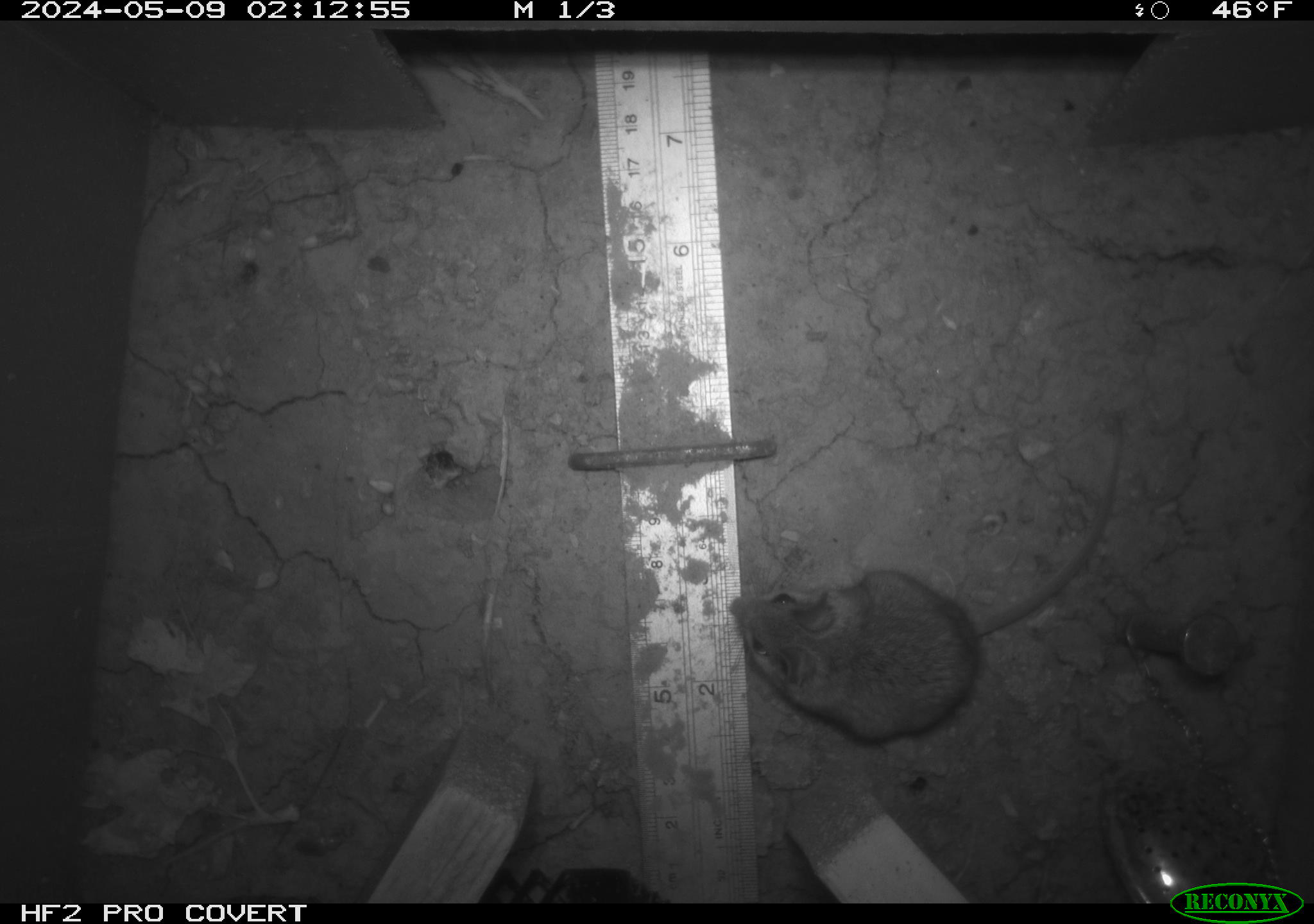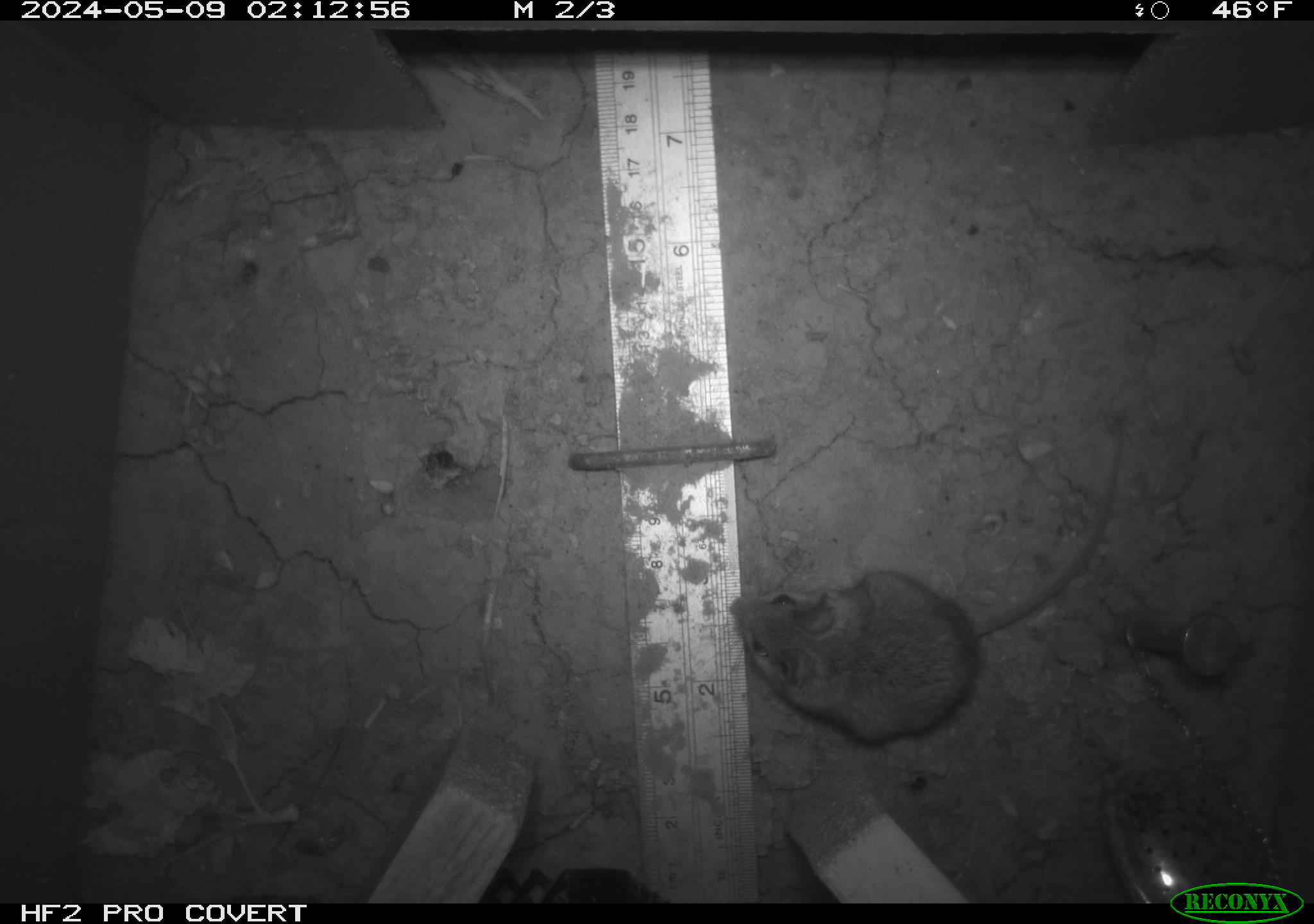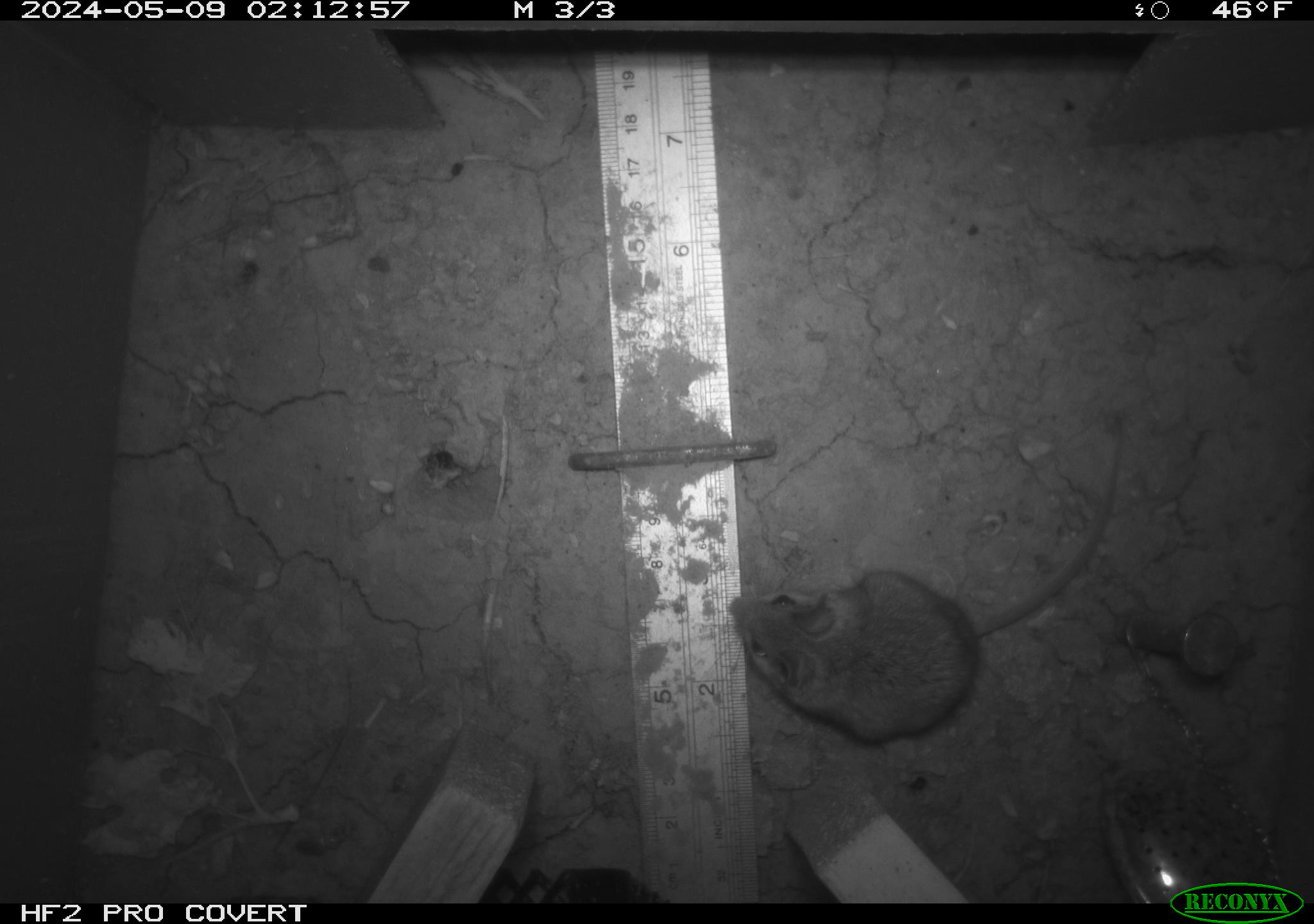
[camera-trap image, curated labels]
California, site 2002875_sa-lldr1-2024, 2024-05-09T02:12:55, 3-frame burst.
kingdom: Animalia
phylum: Chordata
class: Mammalia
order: Rodentia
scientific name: Rodentia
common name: mouse species